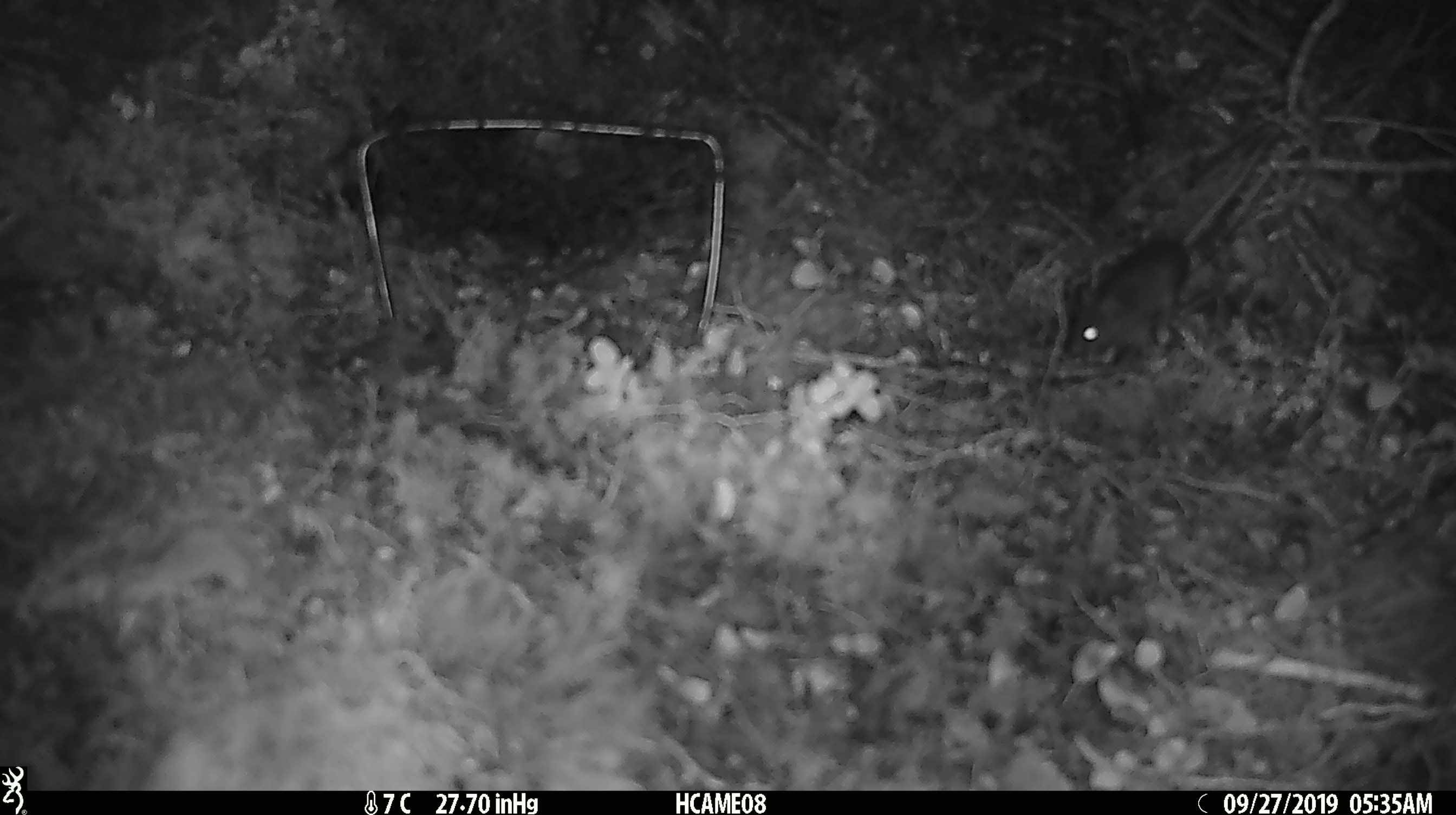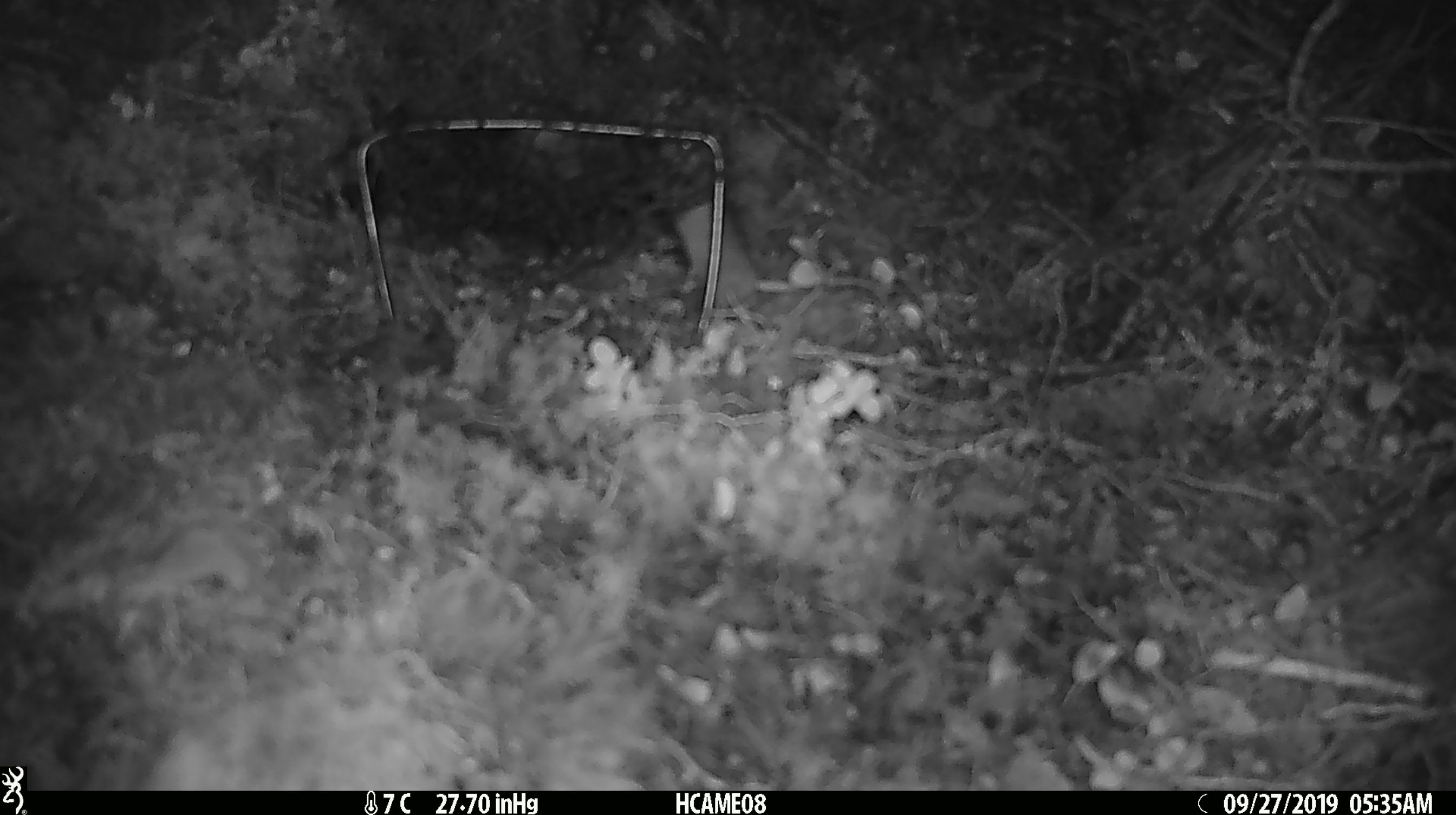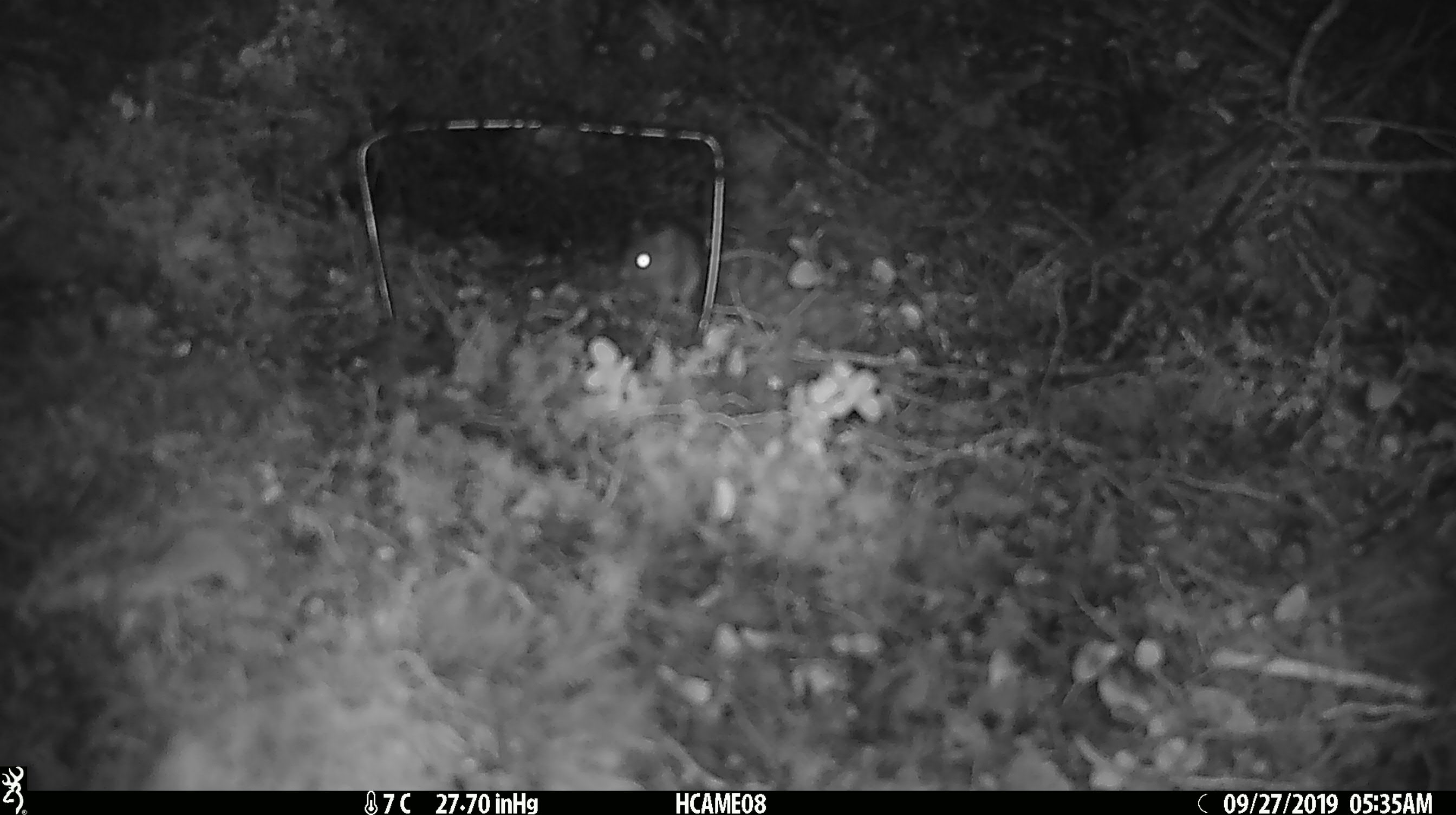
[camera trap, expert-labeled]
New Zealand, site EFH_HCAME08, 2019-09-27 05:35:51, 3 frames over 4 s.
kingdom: Animalia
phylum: Chordata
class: Mammalia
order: Rodentia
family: Muridae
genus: Mus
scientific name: Mus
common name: mouse